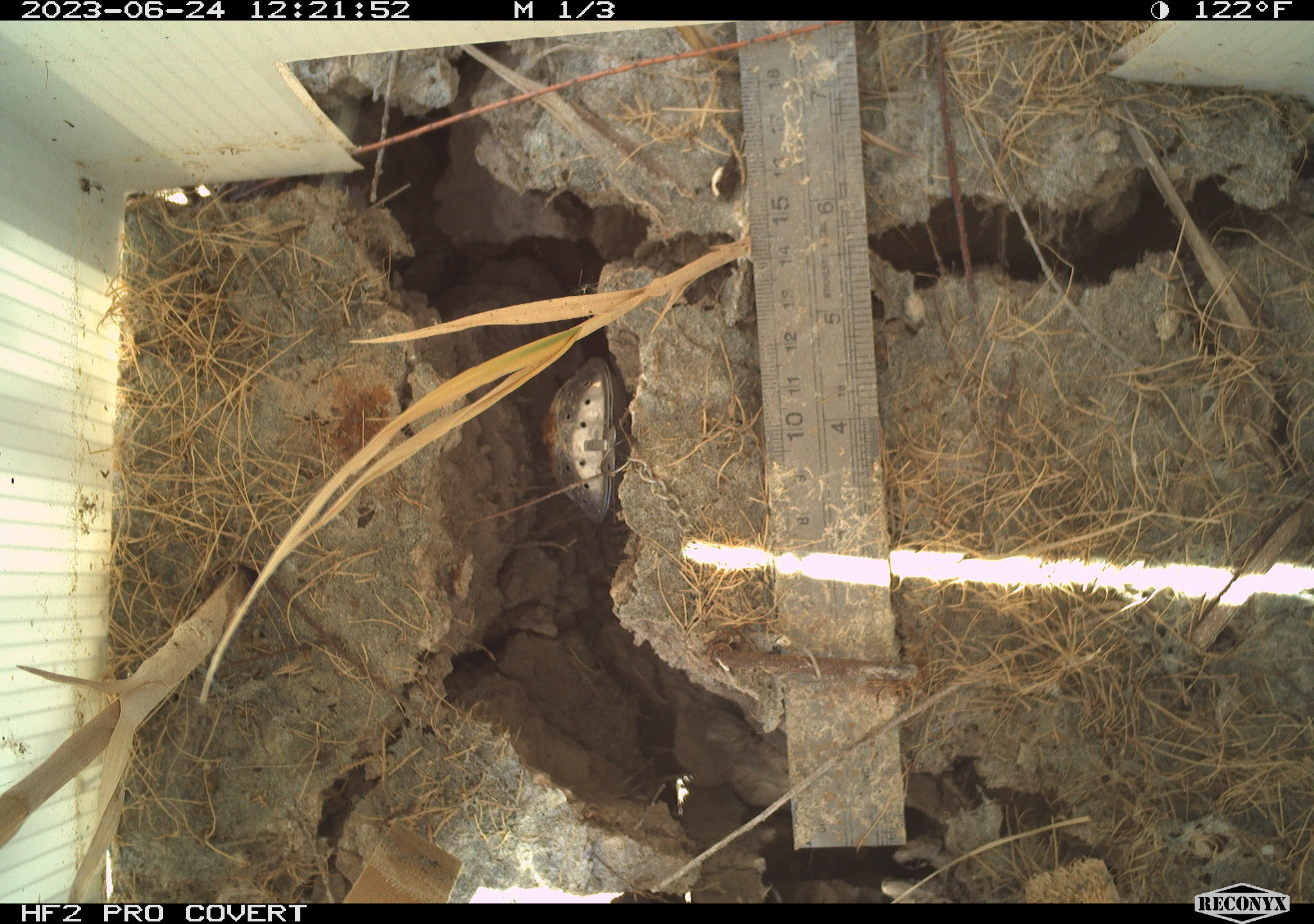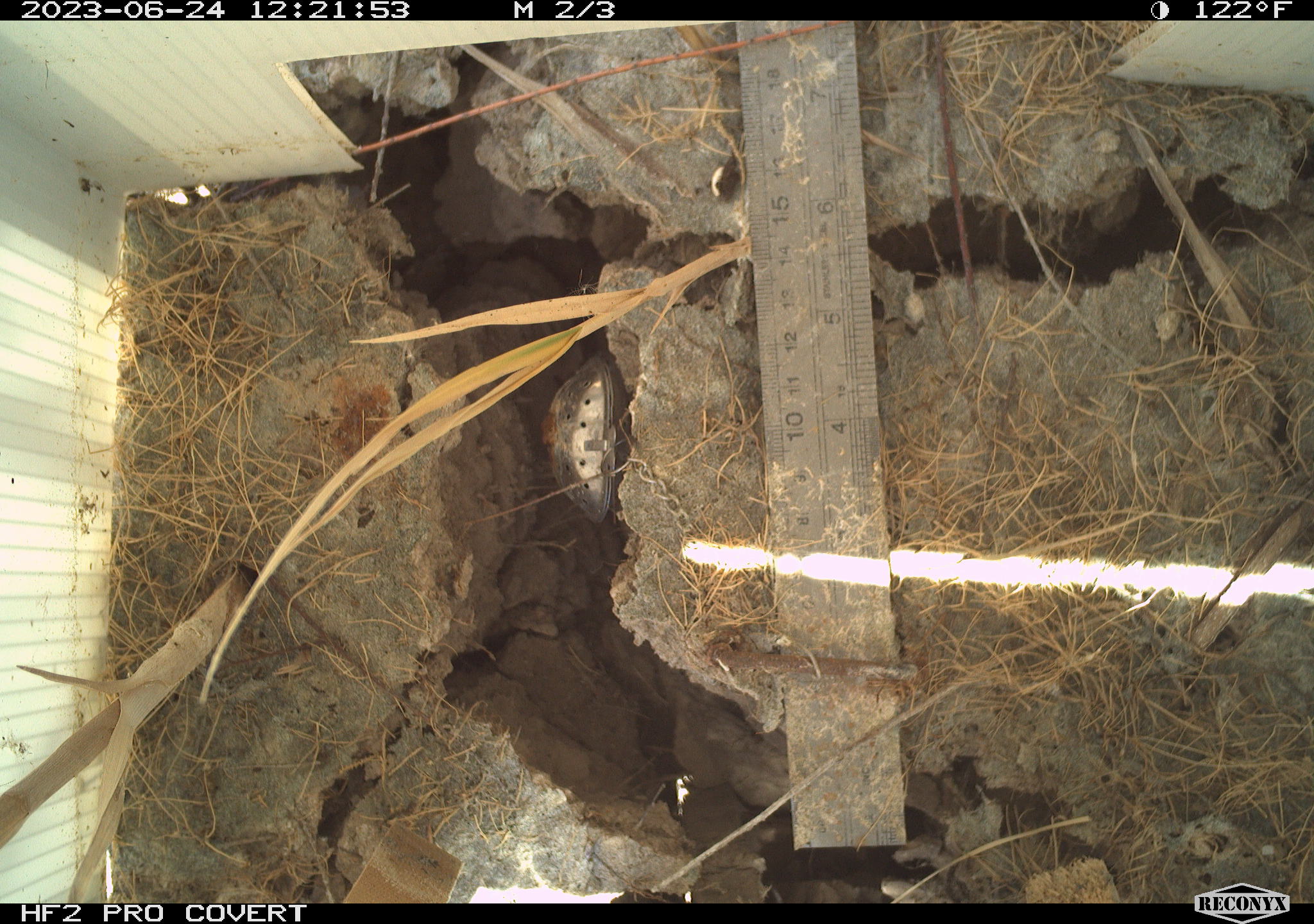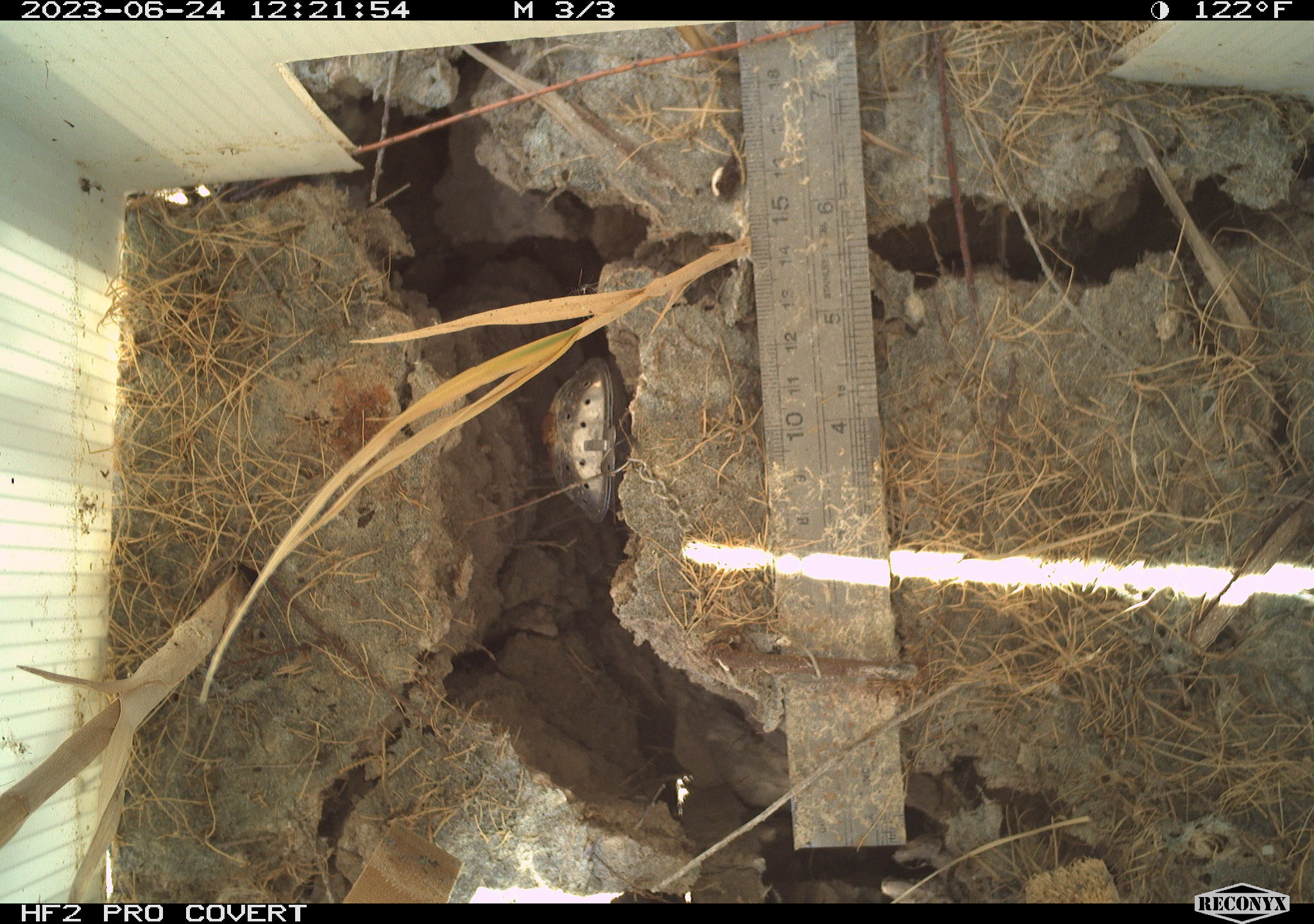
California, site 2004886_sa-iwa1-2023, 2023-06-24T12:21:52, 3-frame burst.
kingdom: Animalia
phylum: Chordata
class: Reptilia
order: Squamata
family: Teiidae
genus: Aspidoscelis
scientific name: Aspidoscelis tigris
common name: western whiptail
Western whiptail (Aspidoscelis tigris).